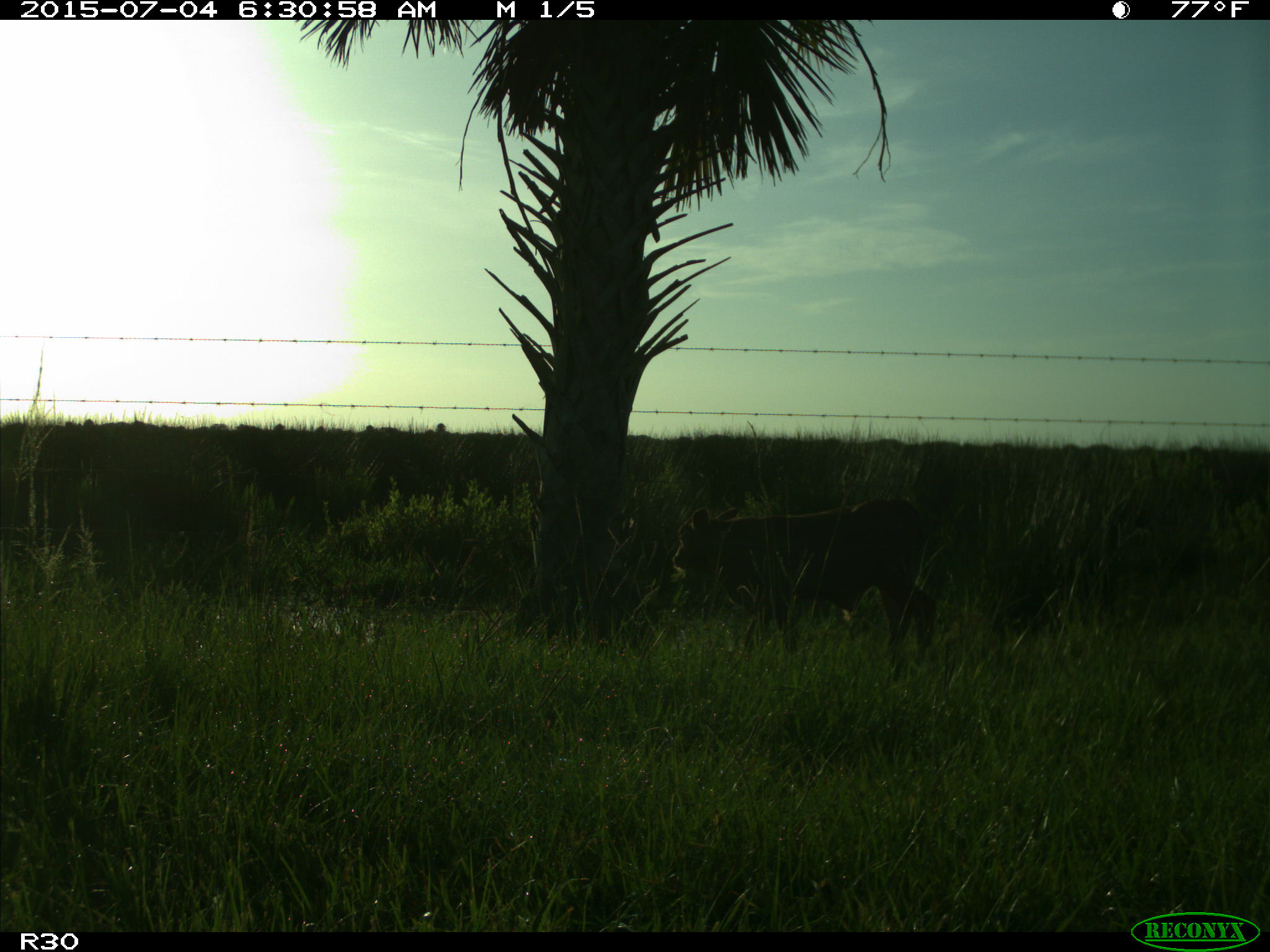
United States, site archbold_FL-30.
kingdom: Animalia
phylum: Chordata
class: Mammalia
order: Artiodactyla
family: Bovidae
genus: Bos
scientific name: Bos taurus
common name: domestic cow